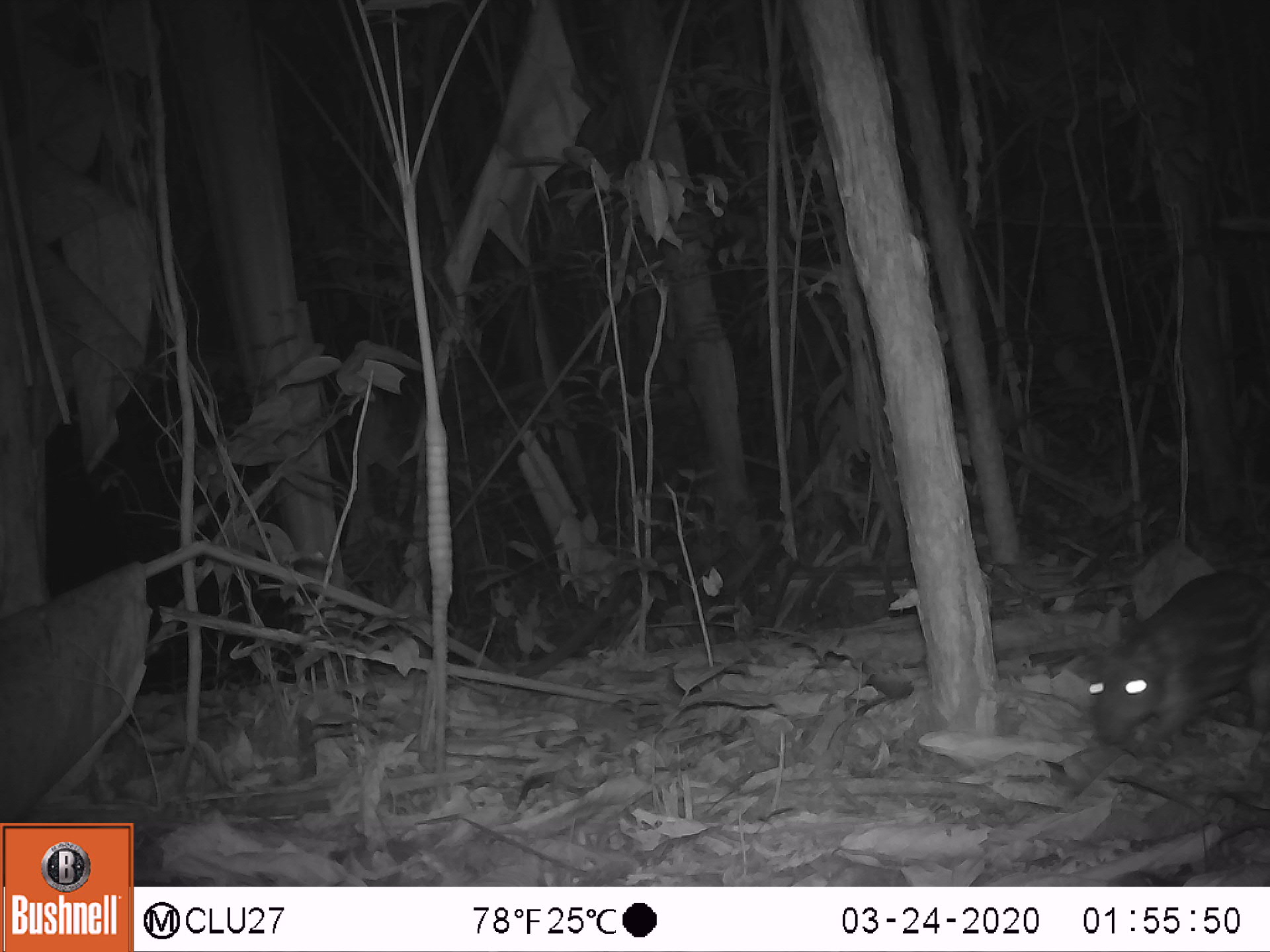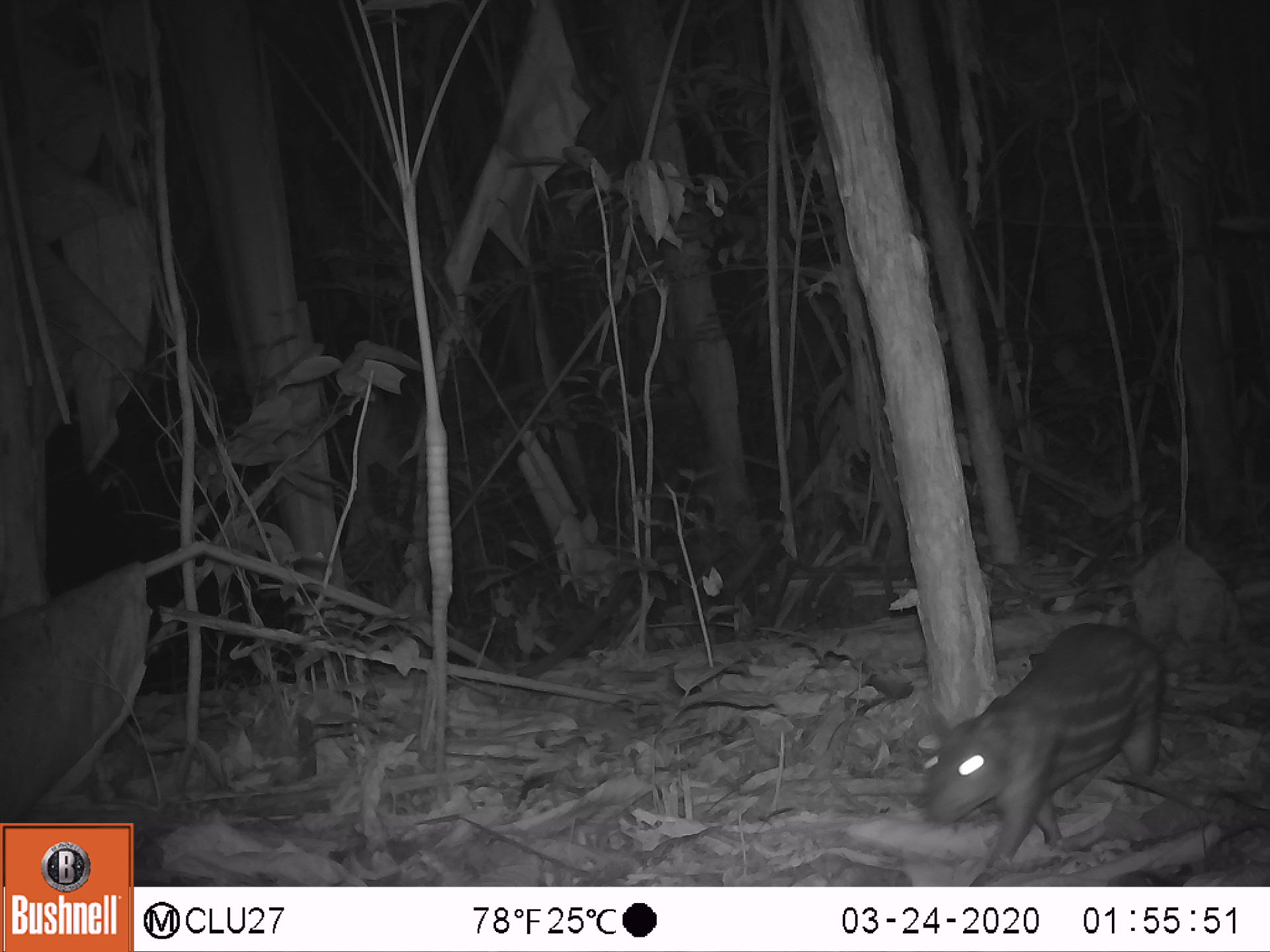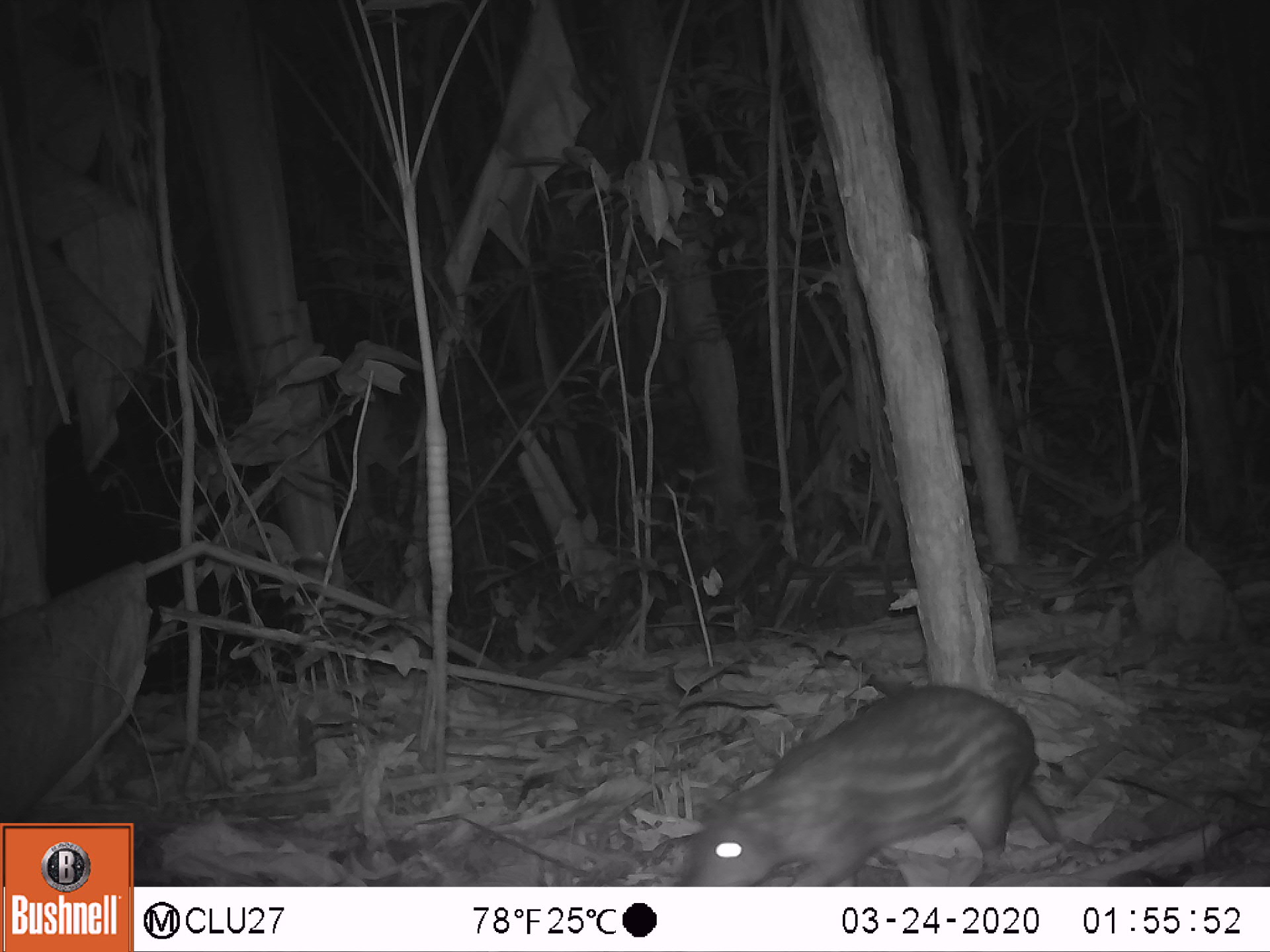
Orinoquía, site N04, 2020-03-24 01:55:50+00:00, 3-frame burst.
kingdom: Animalia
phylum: Chordata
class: Mammalia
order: Rodentia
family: Cuniculidae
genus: Cuniculus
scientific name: Cuniculus paca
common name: spotted paca